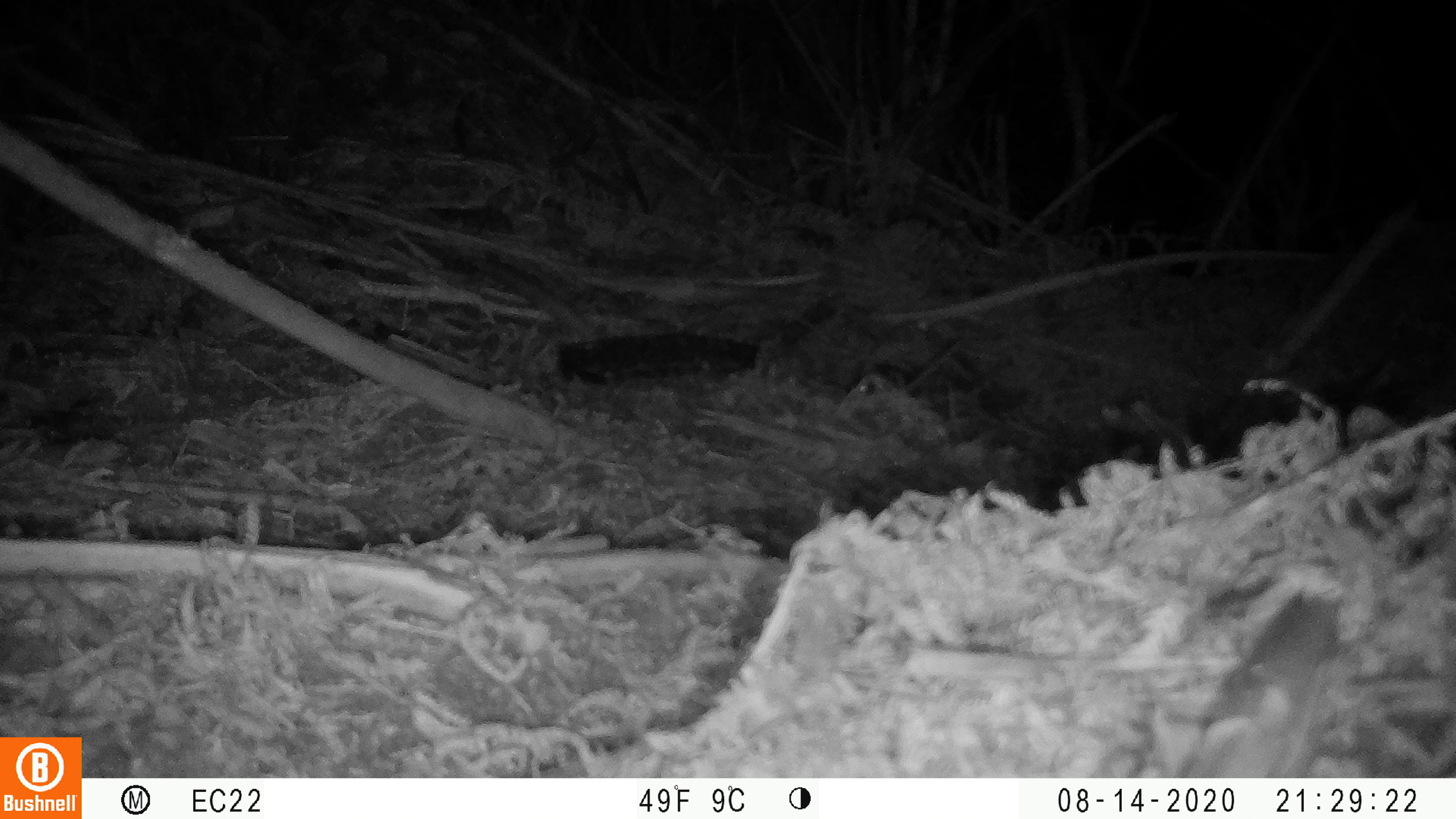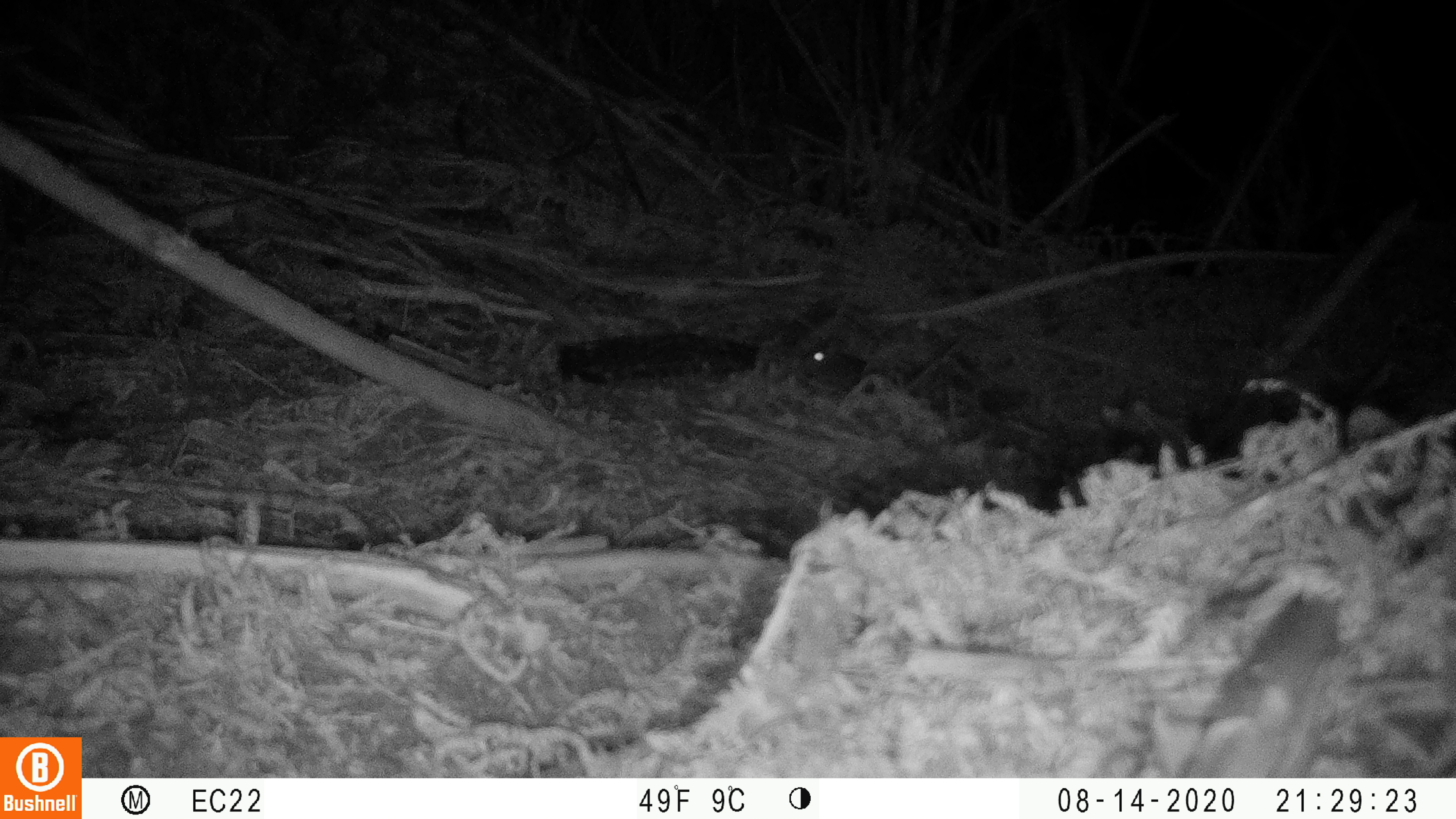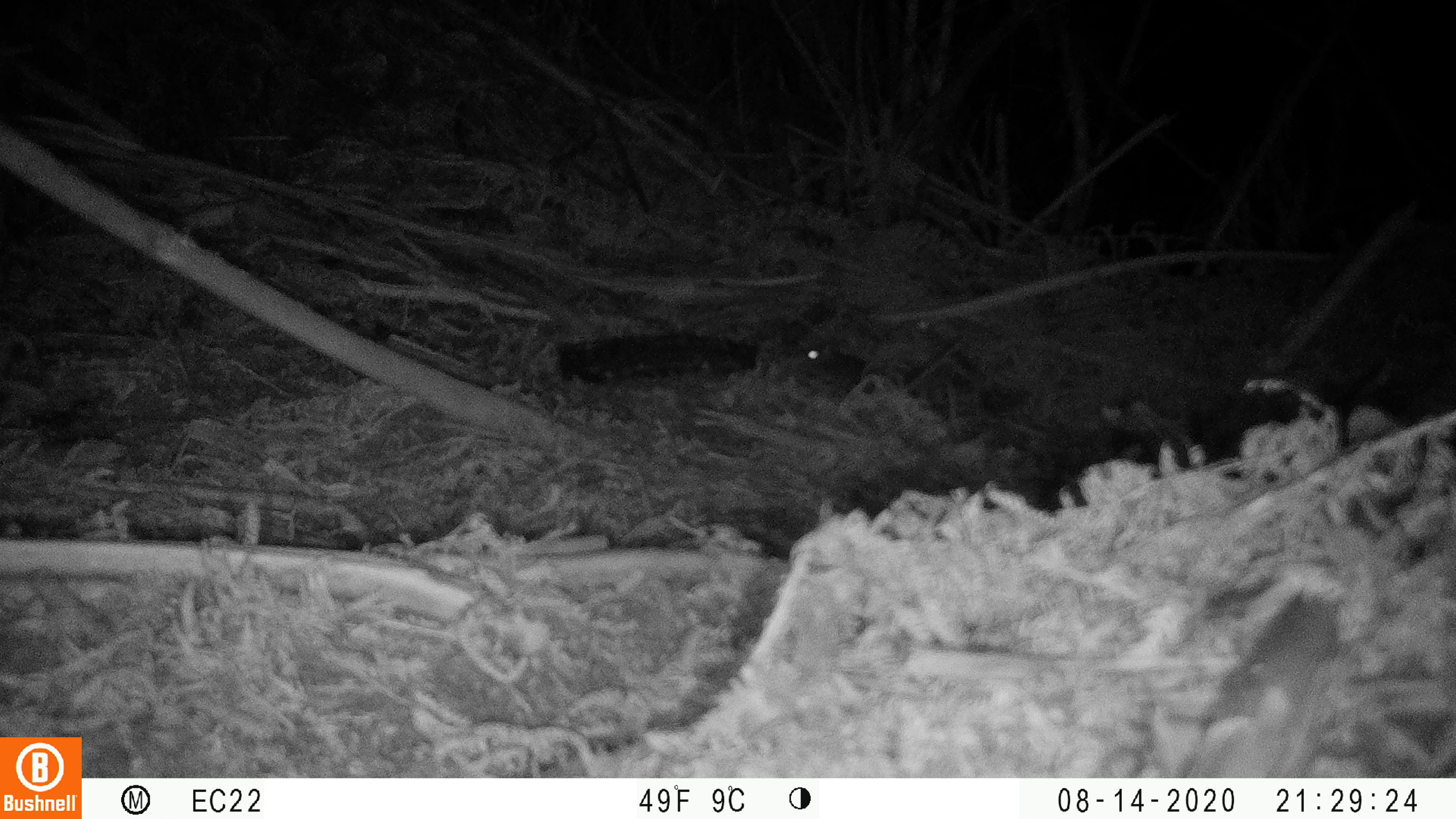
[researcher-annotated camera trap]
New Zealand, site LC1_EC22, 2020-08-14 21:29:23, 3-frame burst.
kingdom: Animalia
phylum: Chordata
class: Mammalia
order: Rodentia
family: Muridae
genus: Rattus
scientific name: Rattus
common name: rat